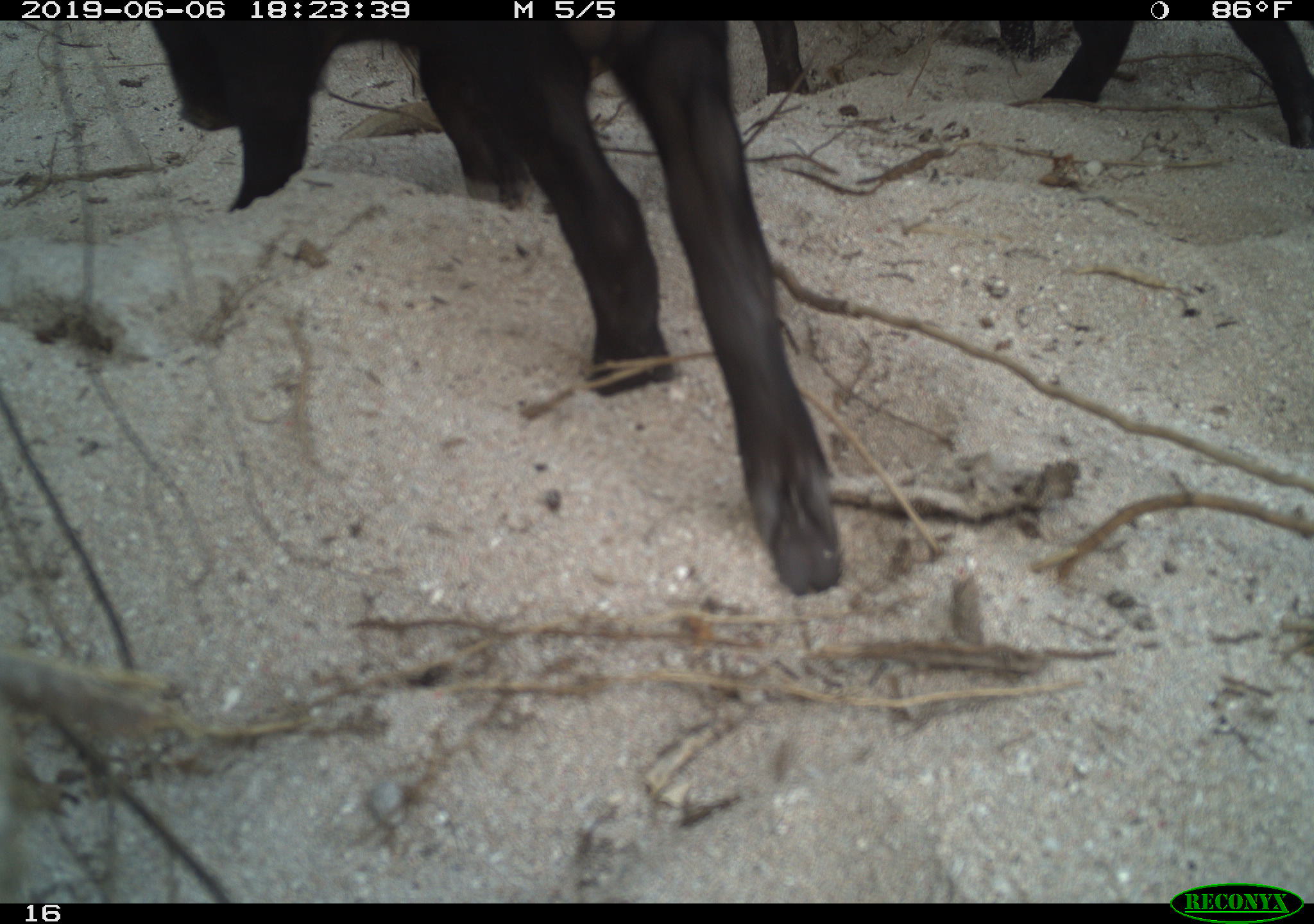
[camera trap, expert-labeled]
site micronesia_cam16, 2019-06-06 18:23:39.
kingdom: Animalia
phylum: Chordata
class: Mammalia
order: Artiodactyla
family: Suidae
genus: Sus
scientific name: Sus scrofa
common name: pig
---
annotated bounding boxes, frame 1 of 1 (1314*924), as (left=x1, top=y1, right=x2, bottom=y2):
pig: (left=145, top=22, right=853, bottom=604); (left=954, top=13, right=1314, bottom=150)